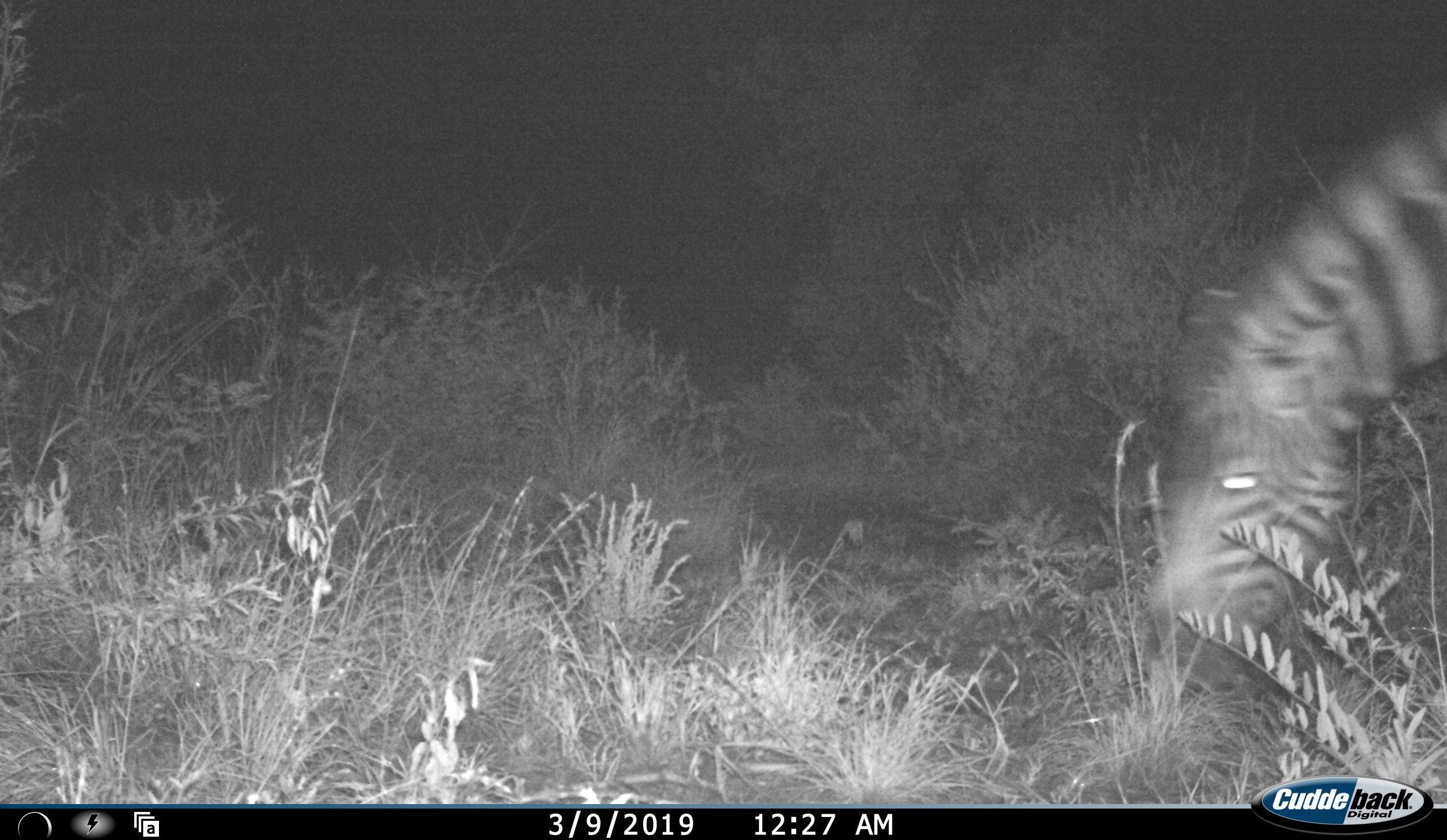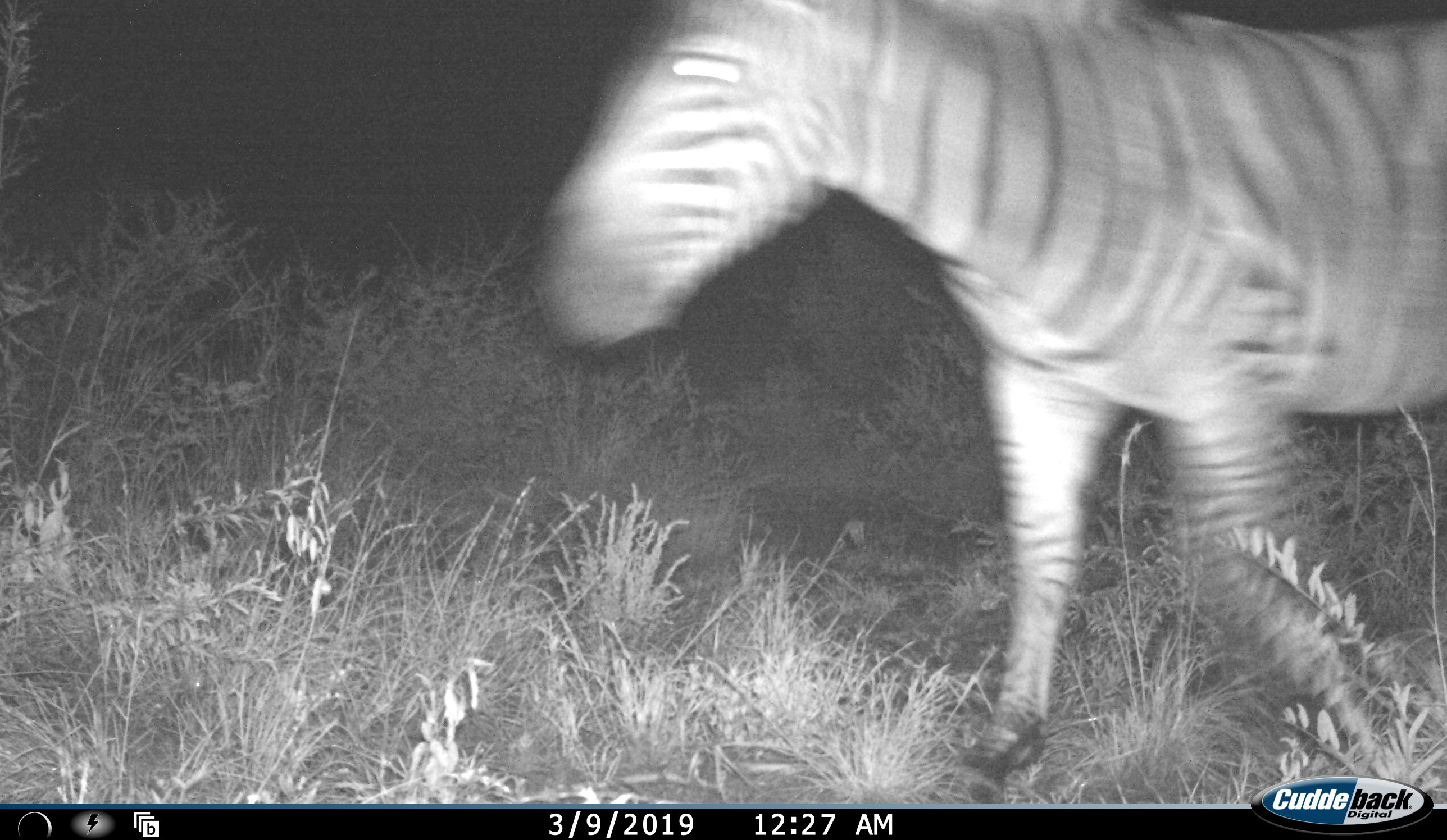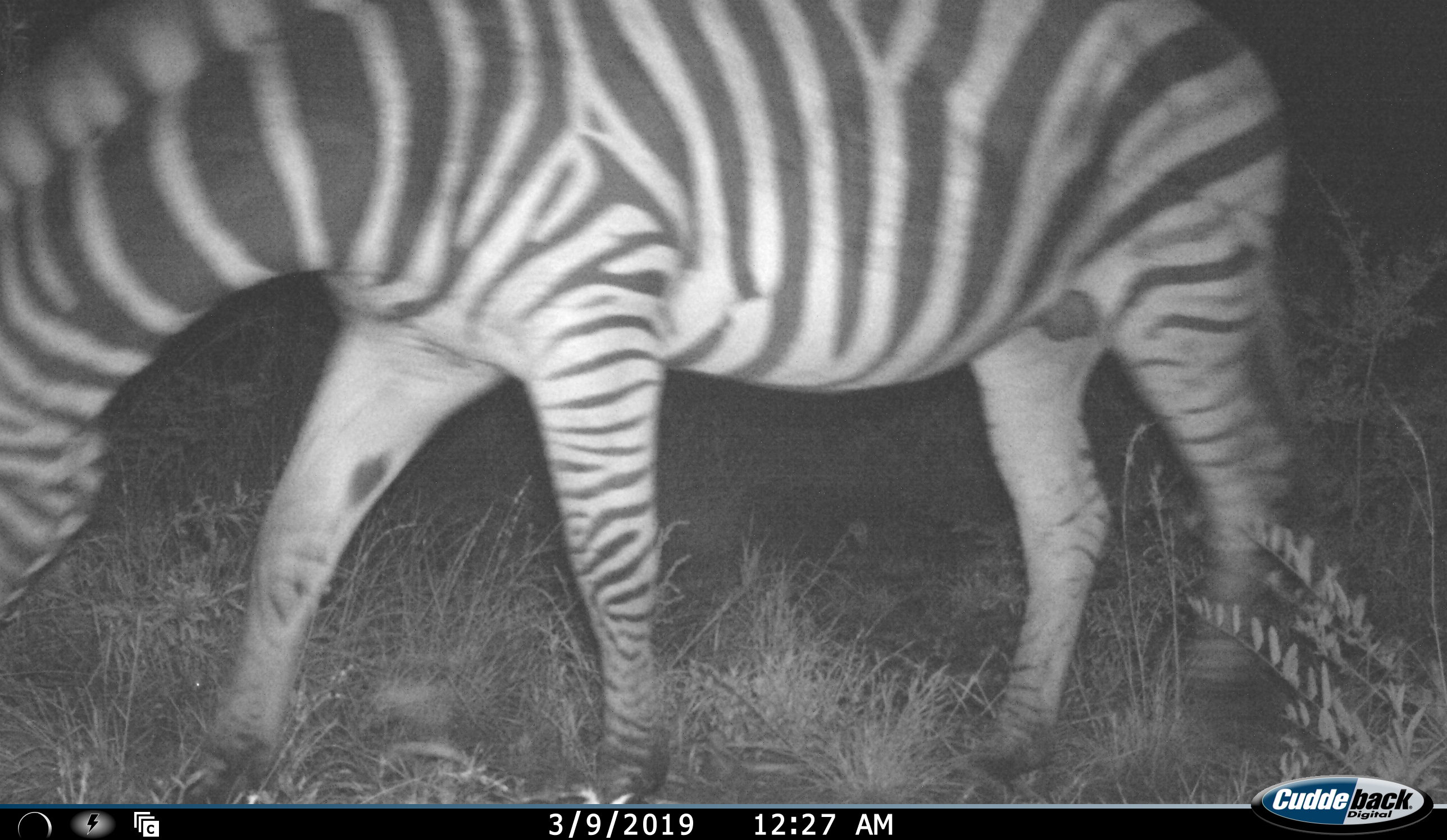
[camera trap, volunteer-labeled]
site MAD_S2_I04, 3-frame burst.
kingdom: Animalia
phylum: Chordata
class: Mammalia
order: Perissodactyla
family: Equidae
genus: Equus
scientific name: Equus quagga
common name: plains zebra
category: zebraplains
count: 1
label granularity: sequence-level